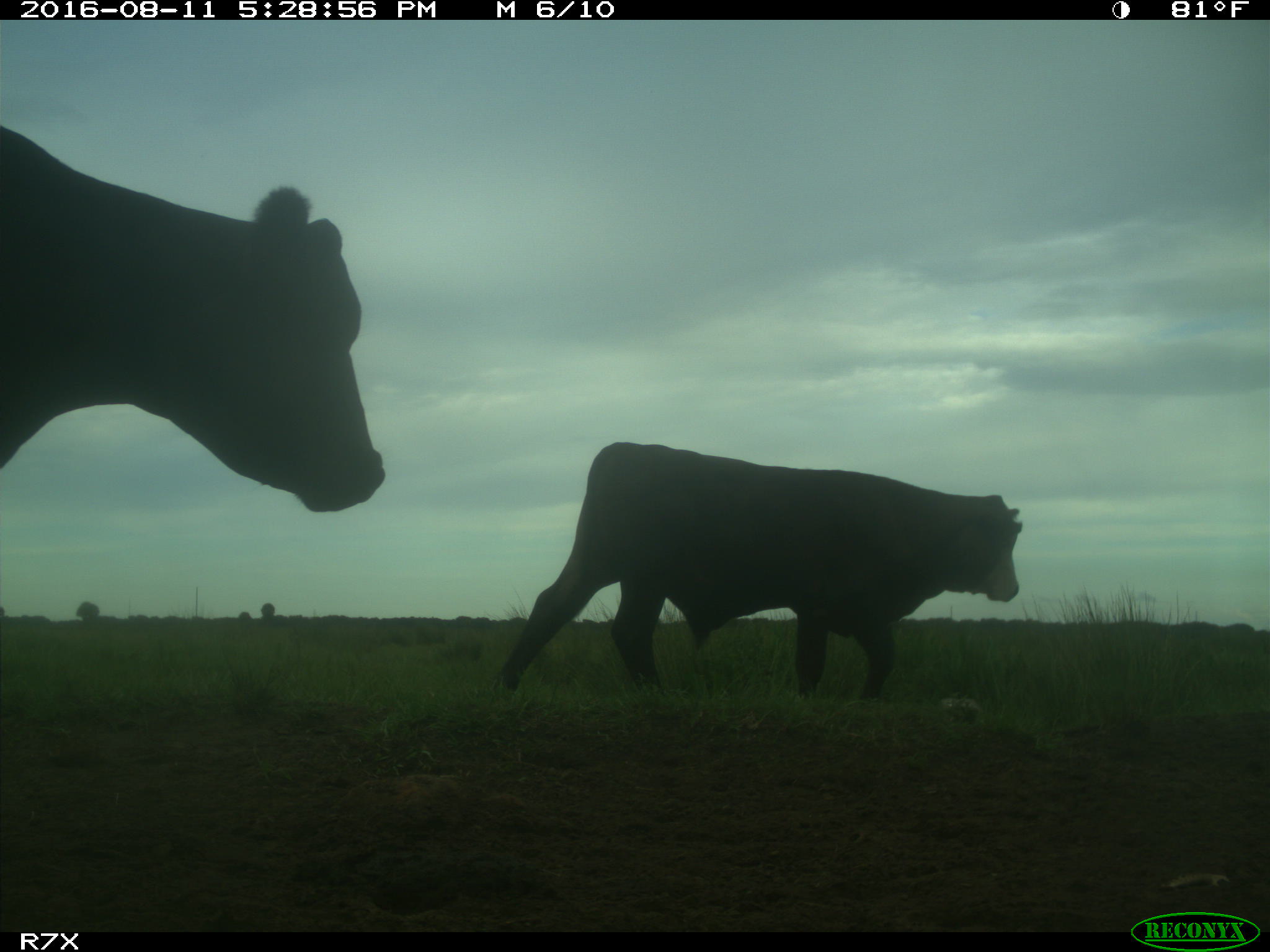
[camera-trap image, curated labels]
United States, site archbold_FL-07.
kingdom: Animalia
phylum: Chordata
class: Mammalia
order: Artiodactyla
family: Bovidae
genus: Bos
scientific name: Bos taurus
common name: domestic cow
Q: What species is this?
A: Bos taurus (domestic cow).